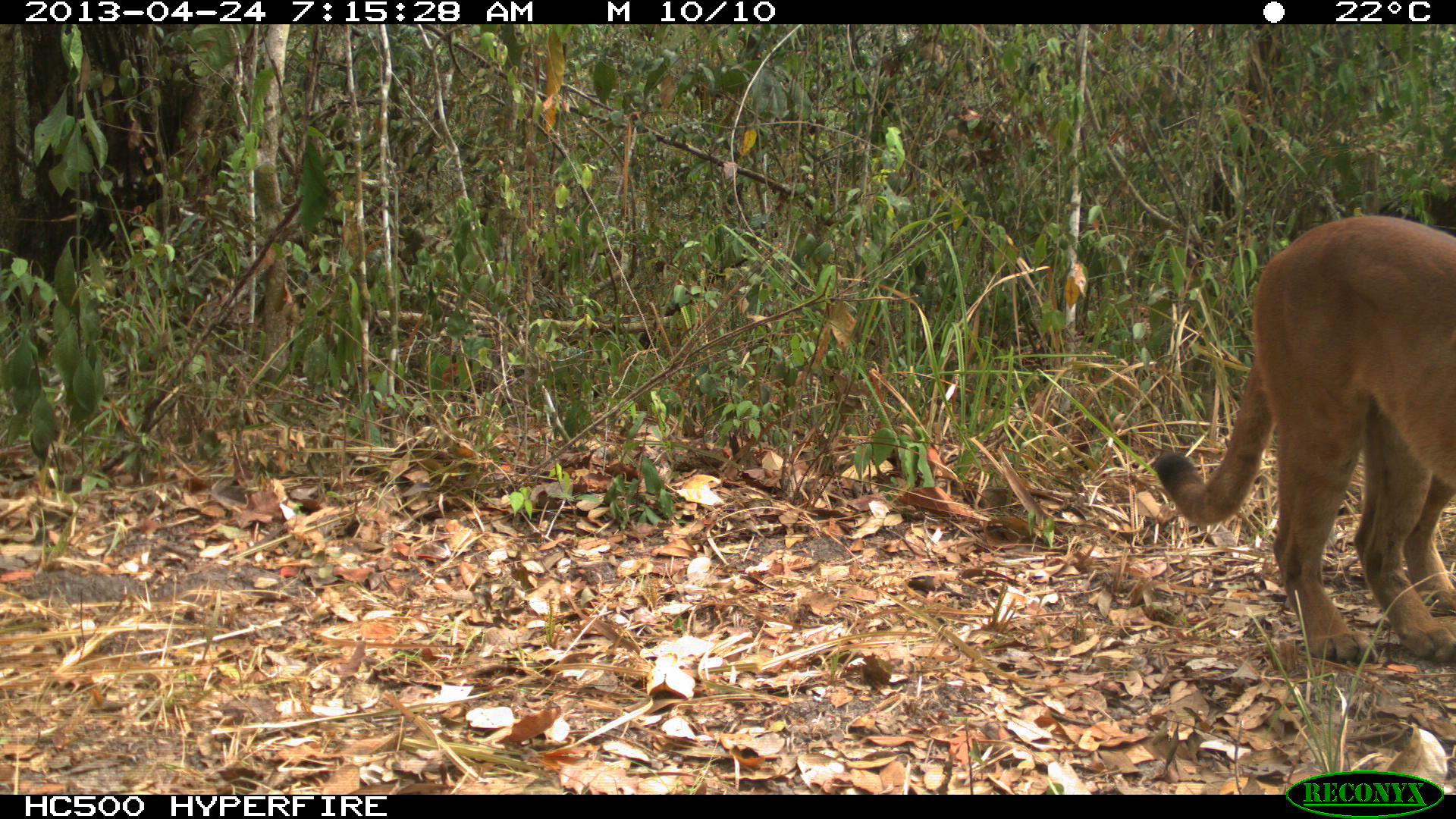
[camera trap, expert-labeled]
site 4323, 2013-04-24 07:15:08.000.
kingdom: Animalia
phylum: Chordata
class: Mammalia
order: Carnivora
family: Felidae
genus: Puma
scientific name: Puma concolor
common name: mountain lion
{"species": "Puma concolor (mountain lion)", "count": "1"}